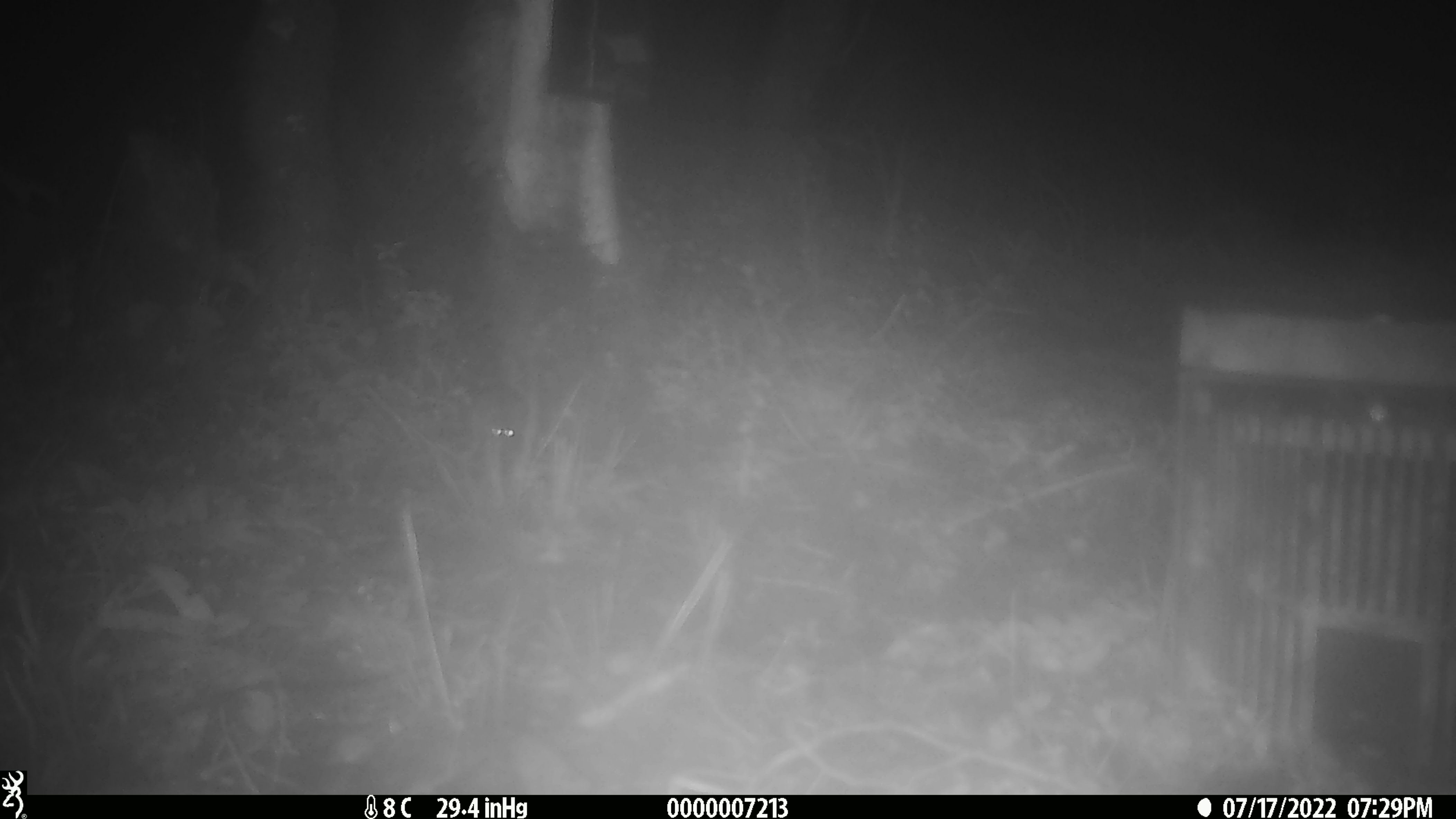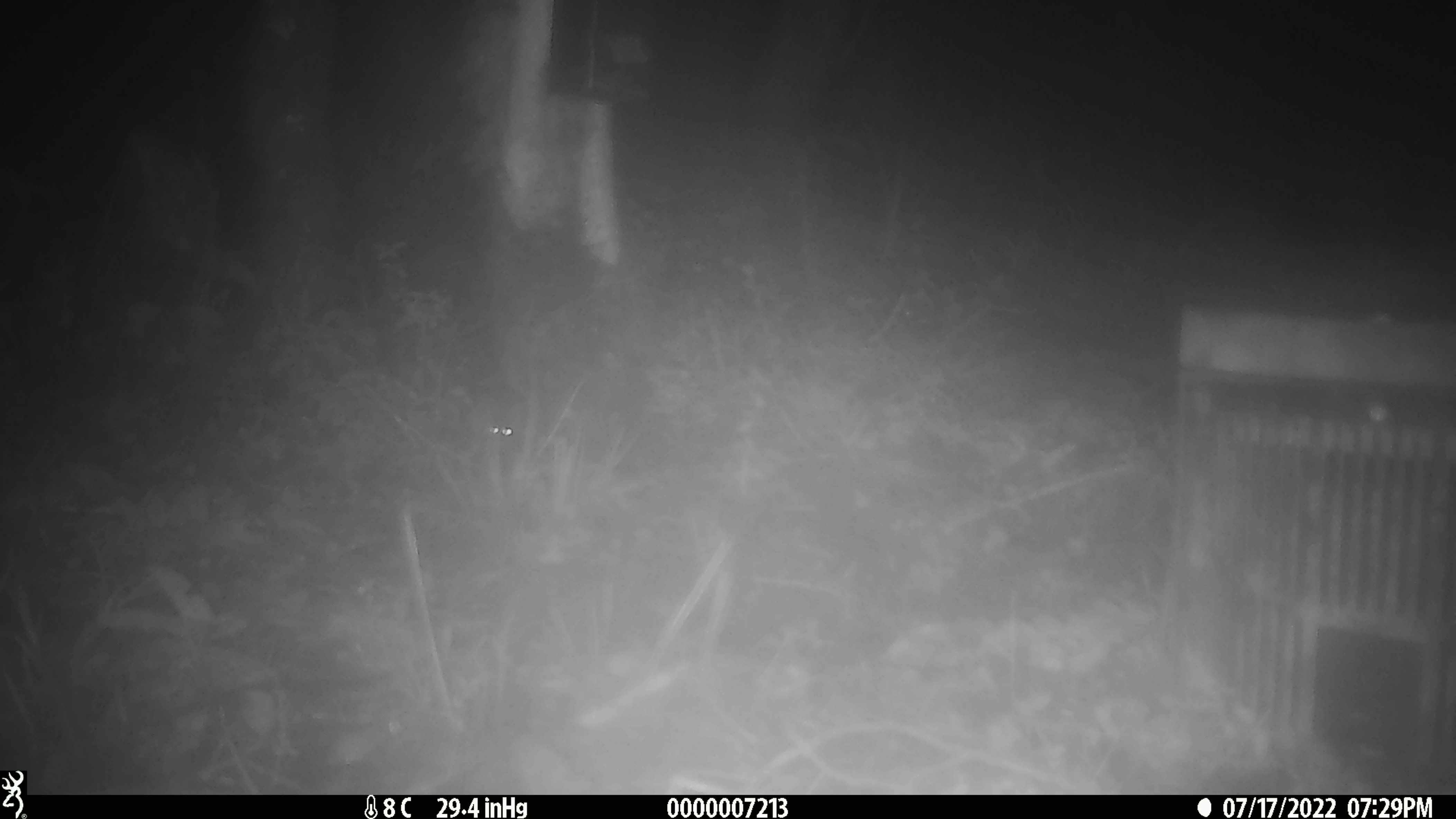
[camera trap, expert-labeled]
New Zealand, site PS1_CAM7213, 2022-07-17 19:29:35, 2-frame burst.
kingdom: Animalia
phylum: Chordata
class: Mammalia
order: Rodentia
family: Muridae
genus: Mus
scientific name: Mus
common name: mouse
Mouse (Mus).